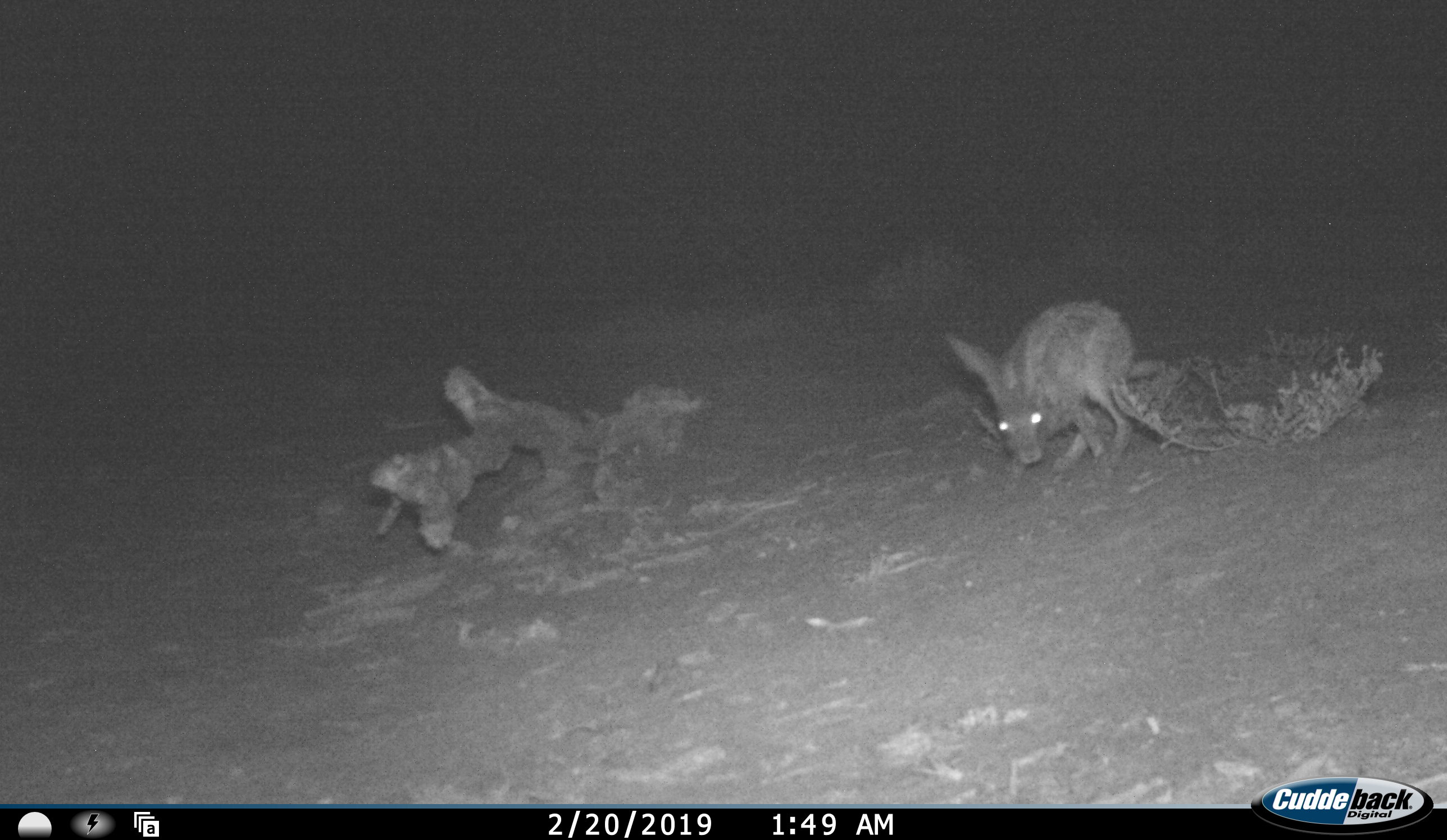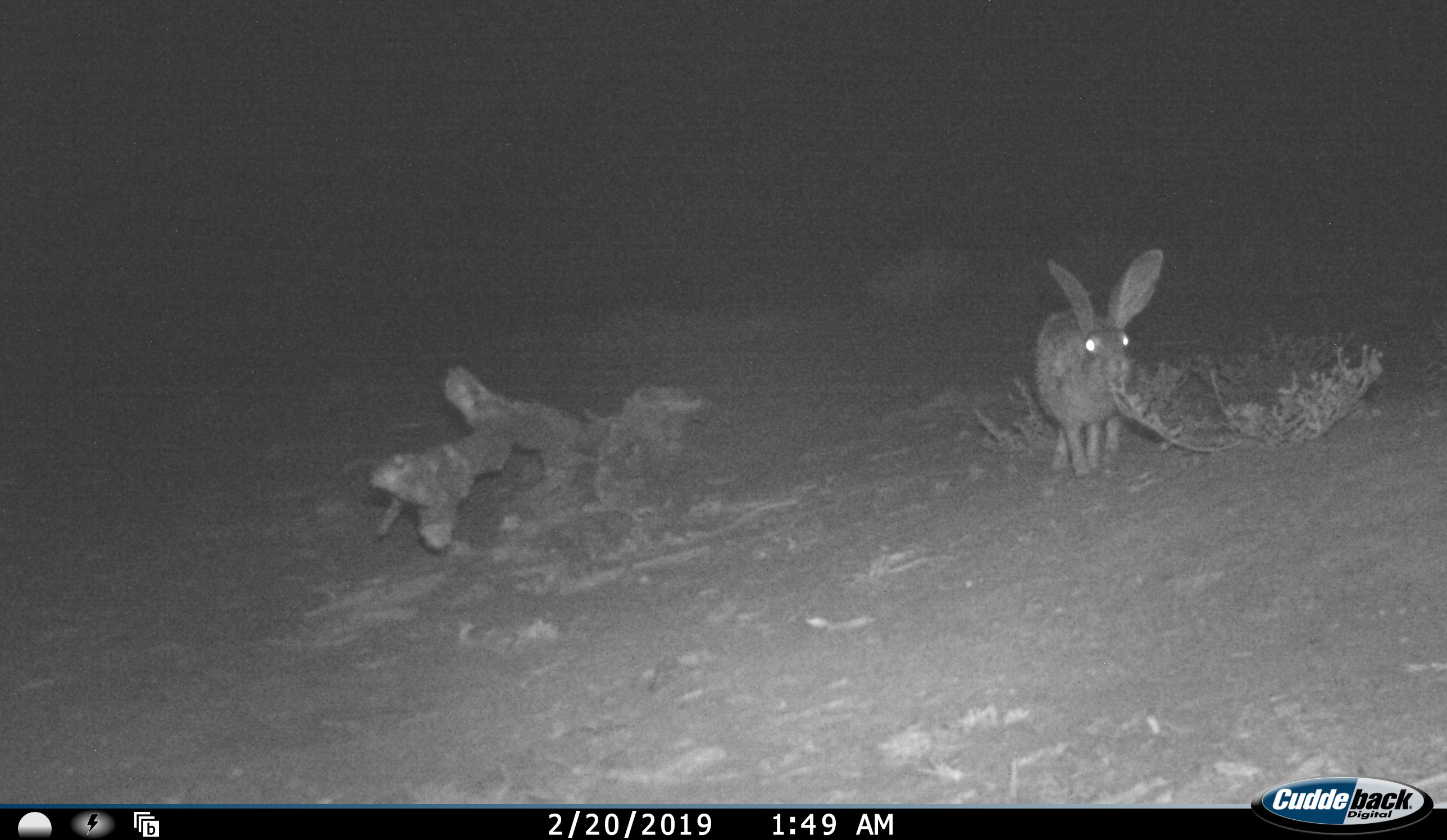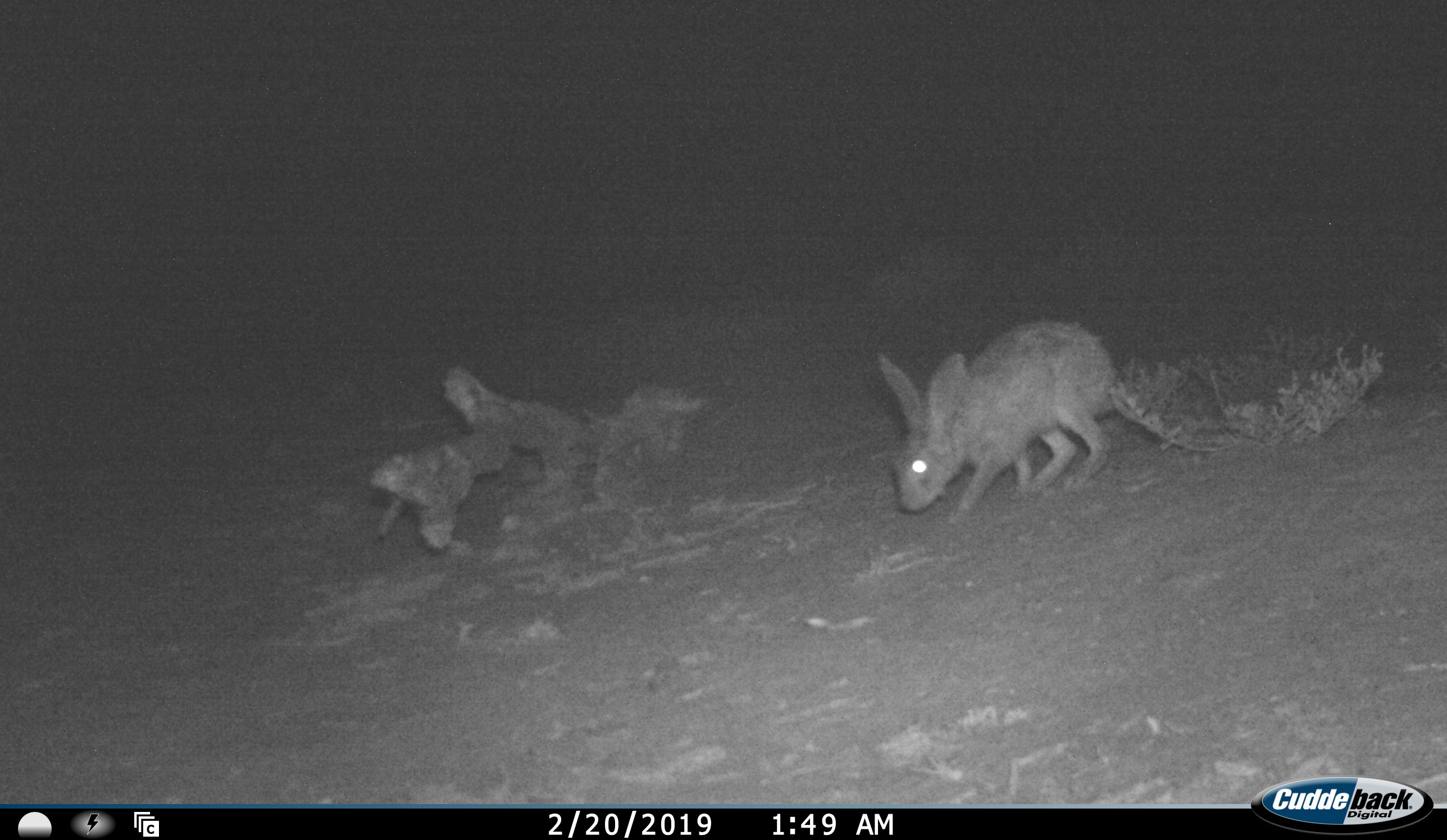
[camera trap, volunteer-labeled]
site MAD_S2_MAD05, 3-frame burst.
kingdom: Animalia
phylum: Chordata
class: Mammalia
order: Lagomorpha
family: Leporidae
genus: Lepus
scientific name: Lepus capensis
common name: cape hare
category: harecape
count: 1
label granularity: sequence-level